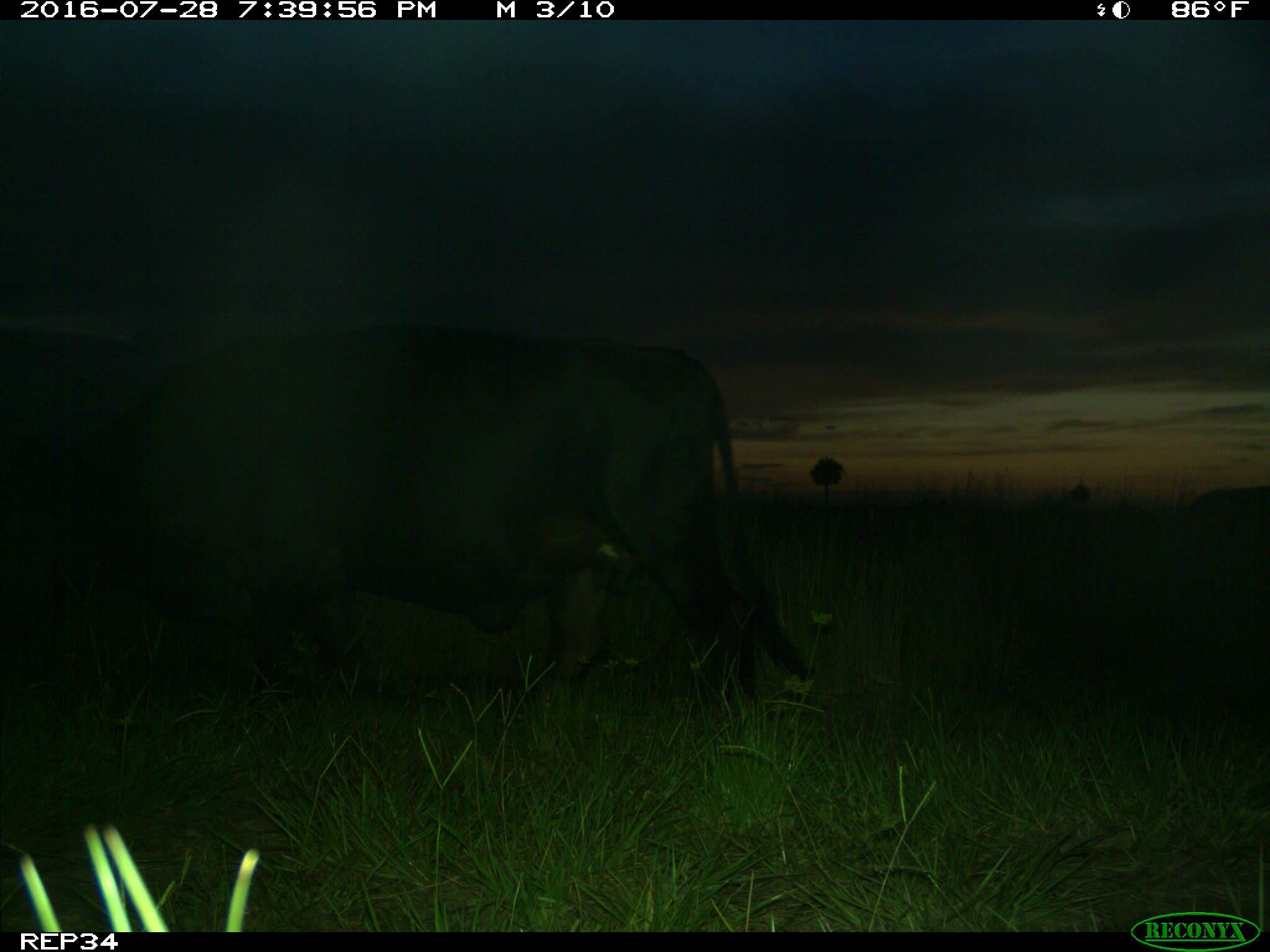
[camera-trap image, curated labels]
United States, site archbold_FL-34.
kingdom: Animalia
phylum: Chordata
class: Mammalia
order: Artiodactyla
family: Bovidae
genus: Bos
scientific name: Bos taurus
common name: domestic cow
Bos taurus (domestic cow).